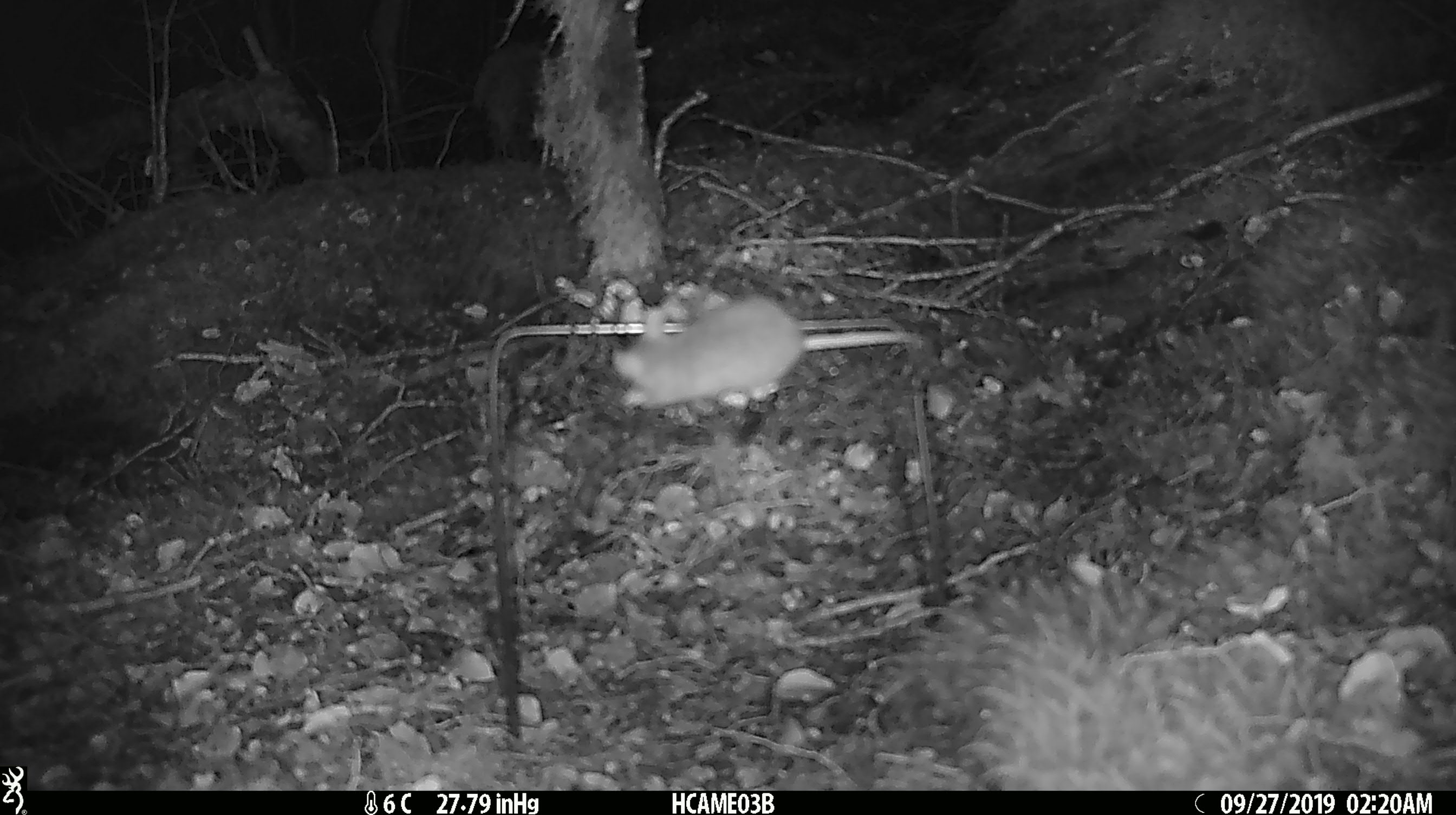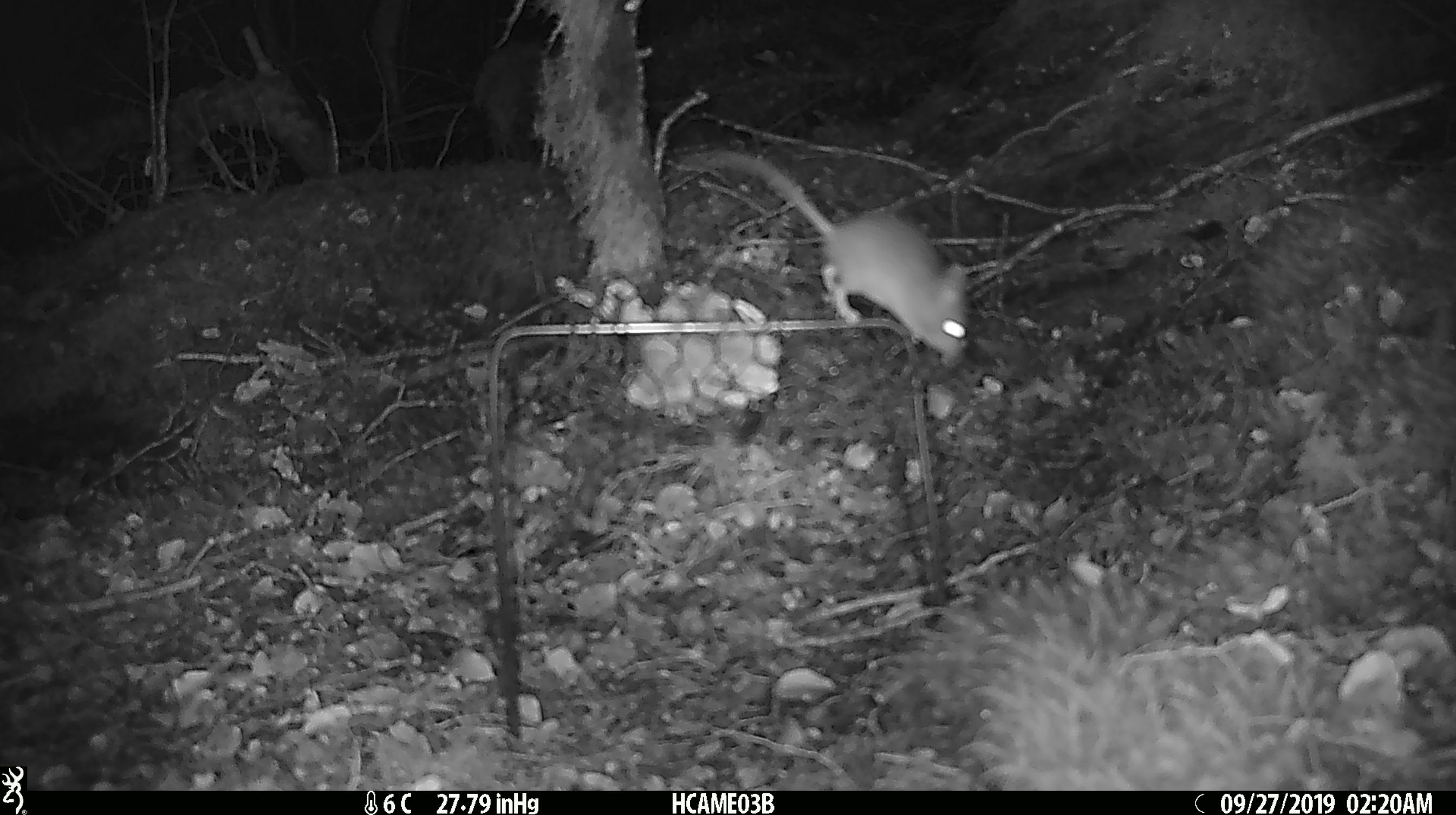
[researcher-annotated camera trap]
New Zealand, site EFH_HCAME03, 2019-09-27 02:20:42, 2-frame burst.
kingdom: Animalia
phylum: Chordata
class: Mammalia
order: Rodentia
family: Muridae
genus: Mus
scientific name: Mus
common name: mouse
Mouse (Mus).